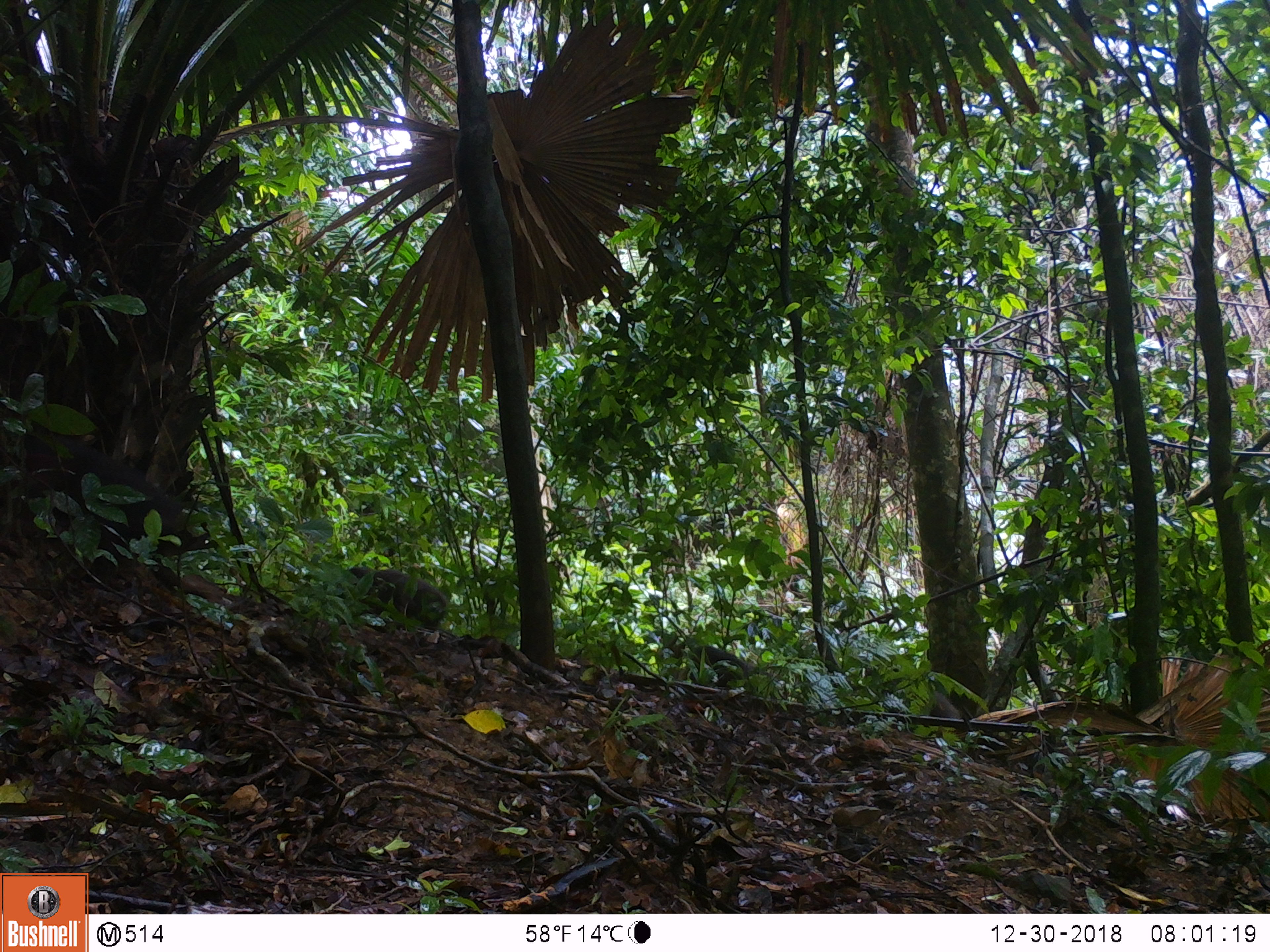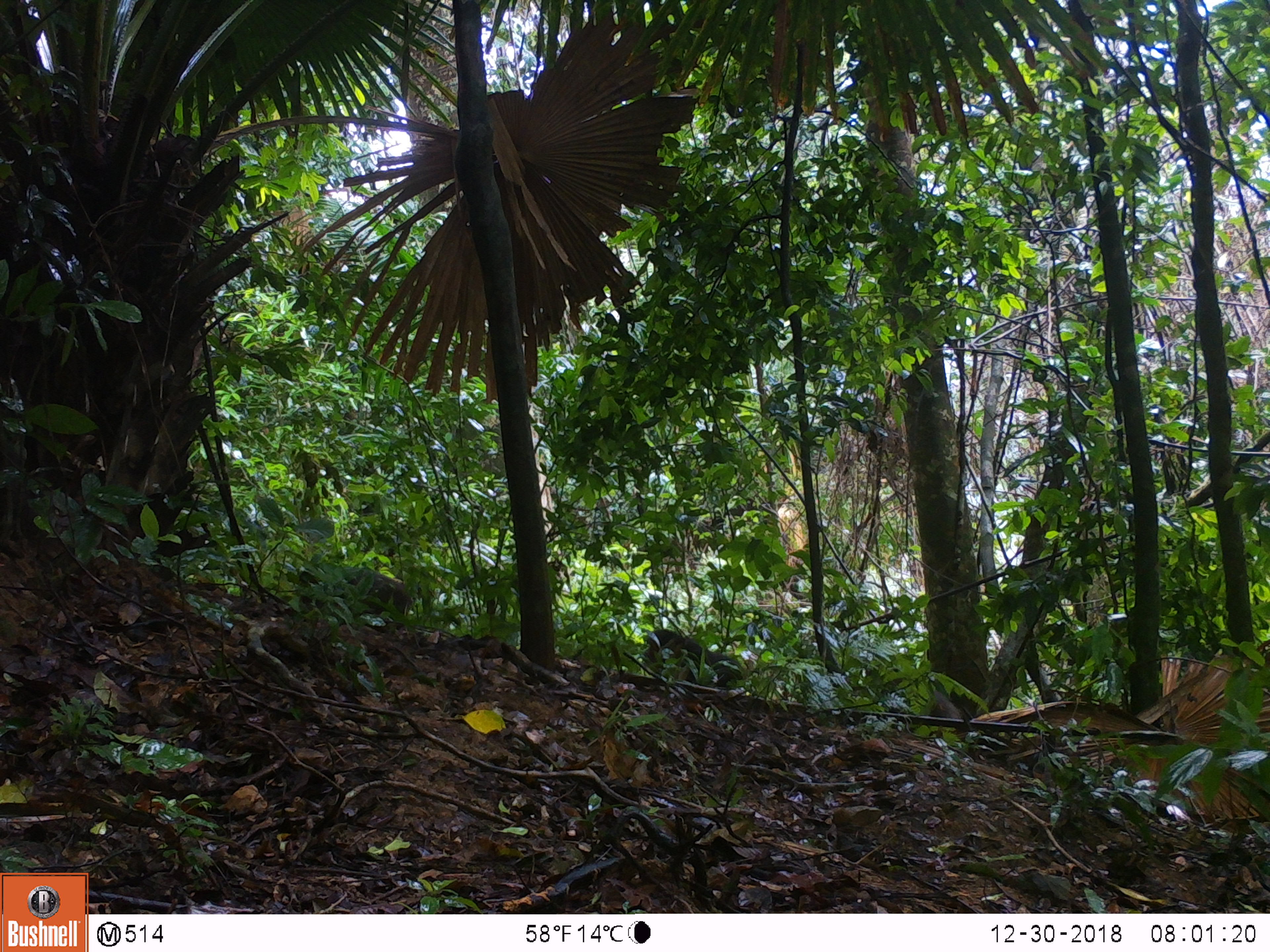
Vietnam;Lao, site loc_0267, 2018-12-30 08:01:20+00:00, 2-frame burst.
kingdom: Animalia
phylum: Chordata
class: Mammalia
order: Primates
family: Cercopithecidae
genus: Macaca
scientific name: Macaca arctoides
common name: stump-tailed macaque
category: stump tailed macaque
Stump tailed macaque (stump-tailed macaque) (Macaca arctoides). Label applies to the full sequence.